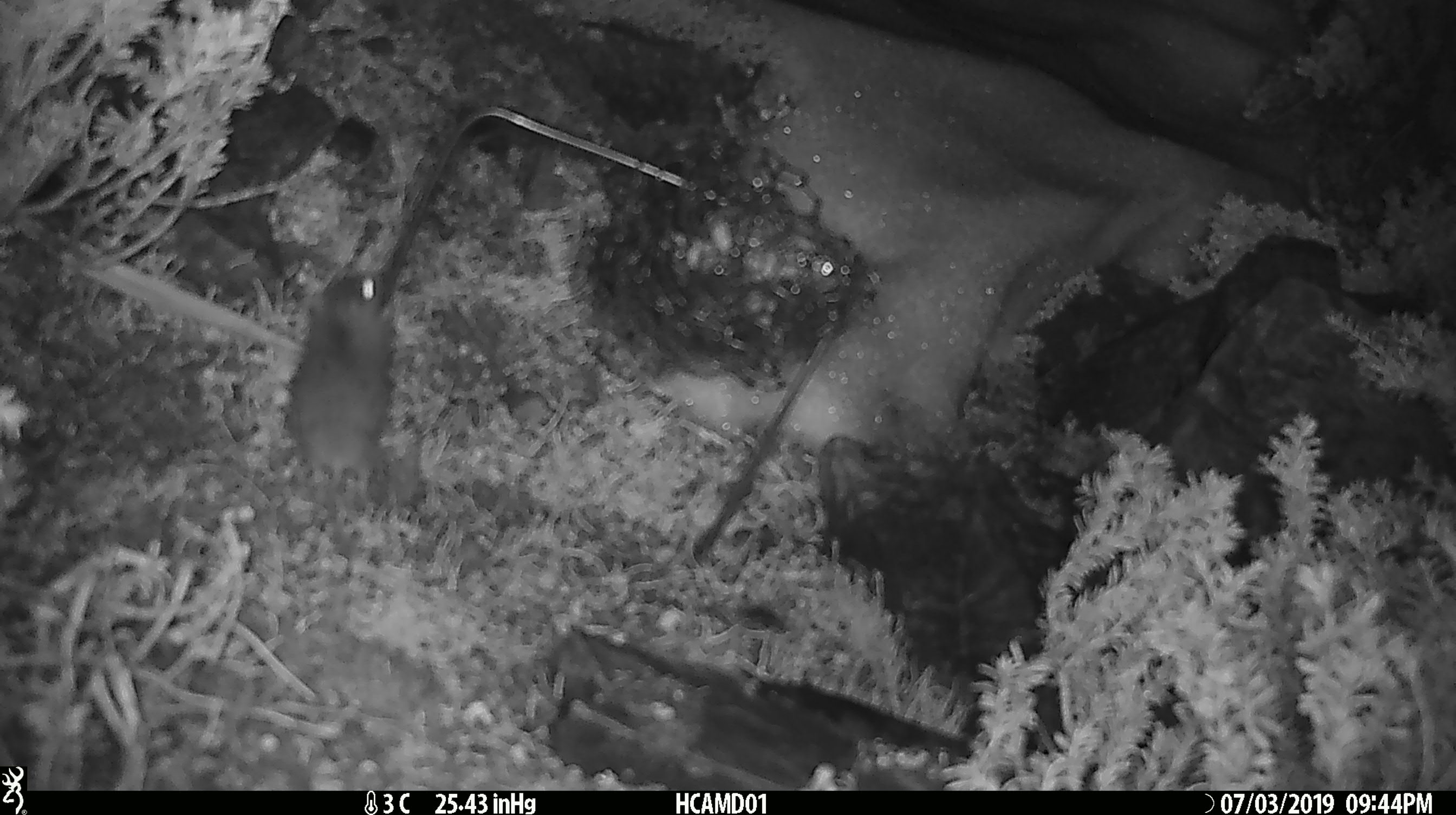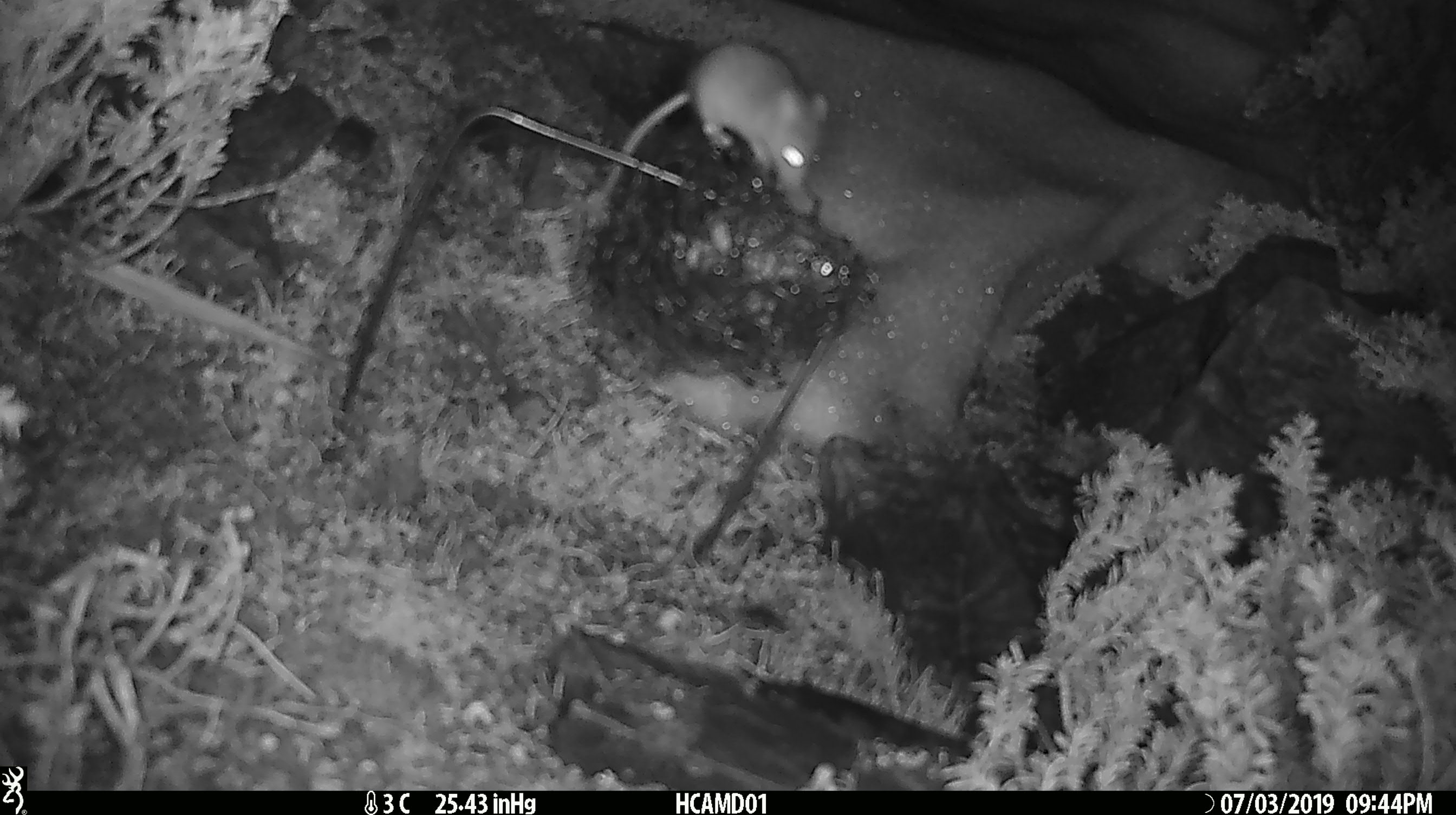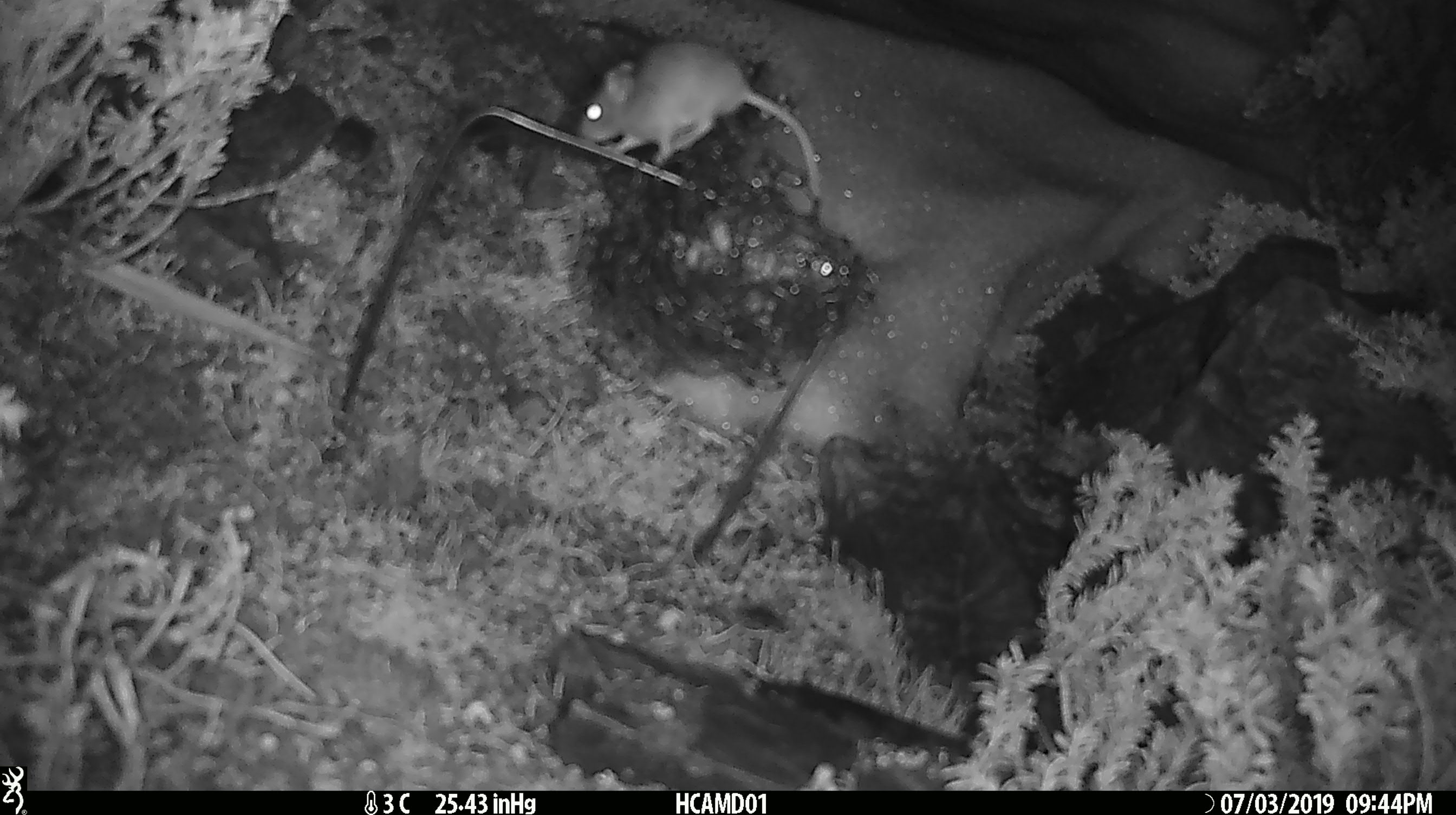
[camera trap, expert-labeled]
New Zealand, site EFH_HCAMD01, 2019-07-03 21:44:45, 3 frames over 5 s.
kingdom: Animalia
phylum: Chordata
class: Mammalia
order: Rodentia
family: Muridae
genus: Mus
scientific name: Mus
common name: mouse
Mouse (Mus).